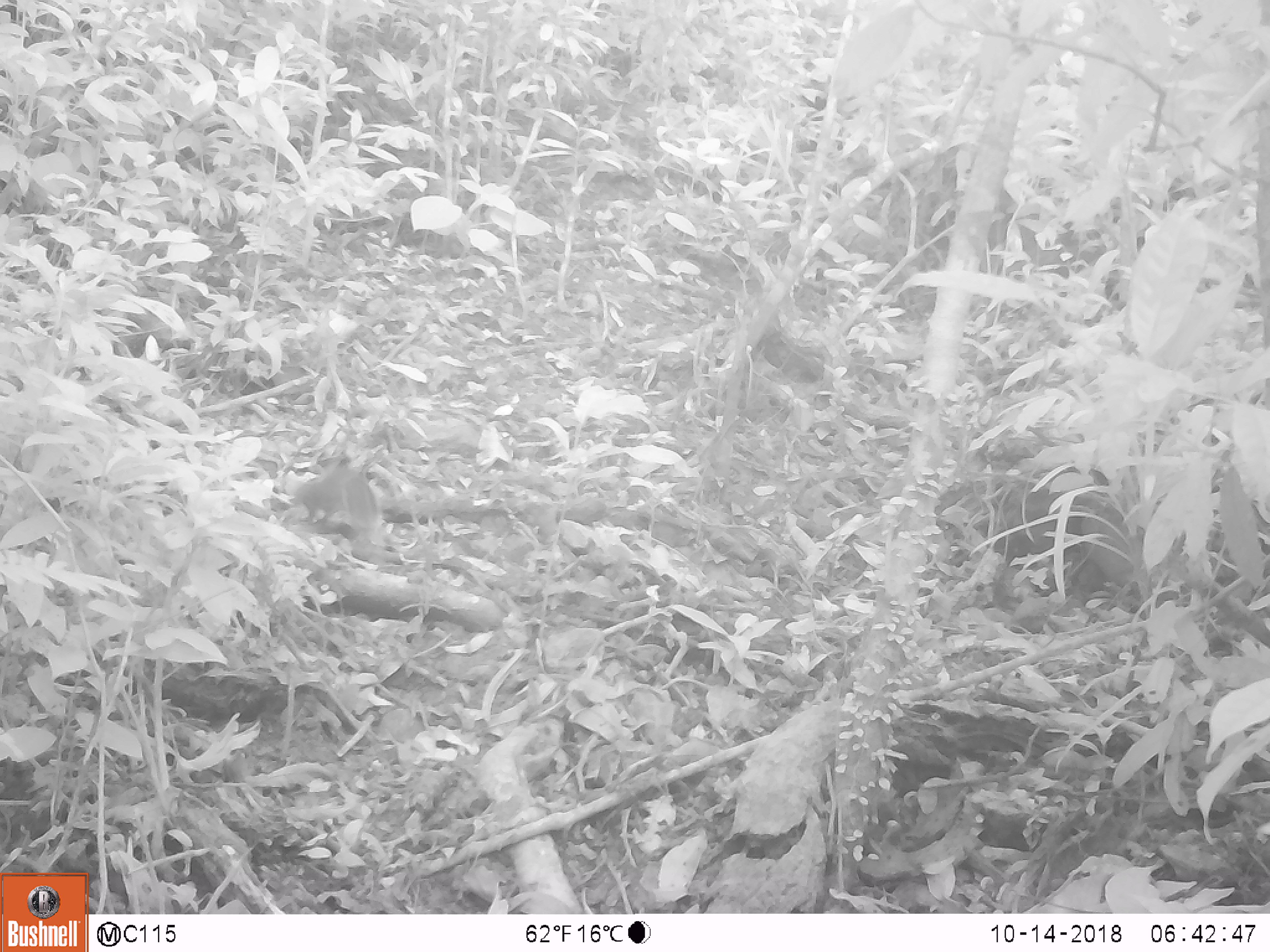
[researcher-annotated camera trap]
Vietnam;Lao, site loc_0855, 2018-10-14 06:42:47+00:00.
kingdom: Animalia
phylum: Chordata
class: Mammalia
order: Rodentia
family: Sciuridae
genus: Dremomys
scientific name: Dremomys rufigenis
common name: red-cheeked squirrel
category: red cheeked squirrel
Red cheeked squirrel (red-cheeked squirrel) (Dremomys rufigenis). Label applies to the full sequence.